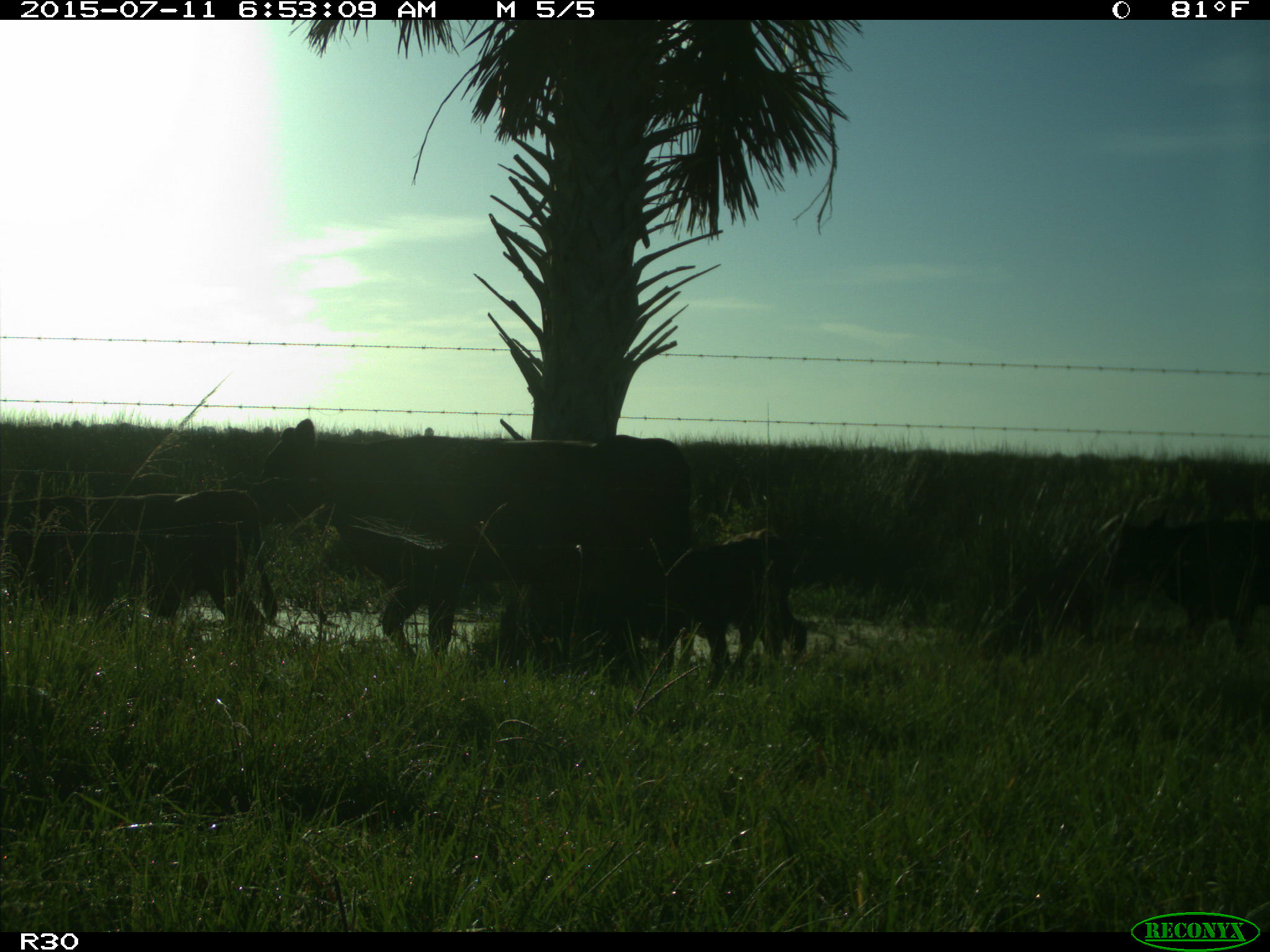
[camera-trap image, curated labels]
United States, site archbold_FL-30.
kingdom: Animalia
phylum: Chordata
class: Mammalia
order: Artiodactyla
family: Bovidae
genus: Bos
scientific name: Bos taurus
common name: domestic cow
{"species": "Bos taurus (domestic cow)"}